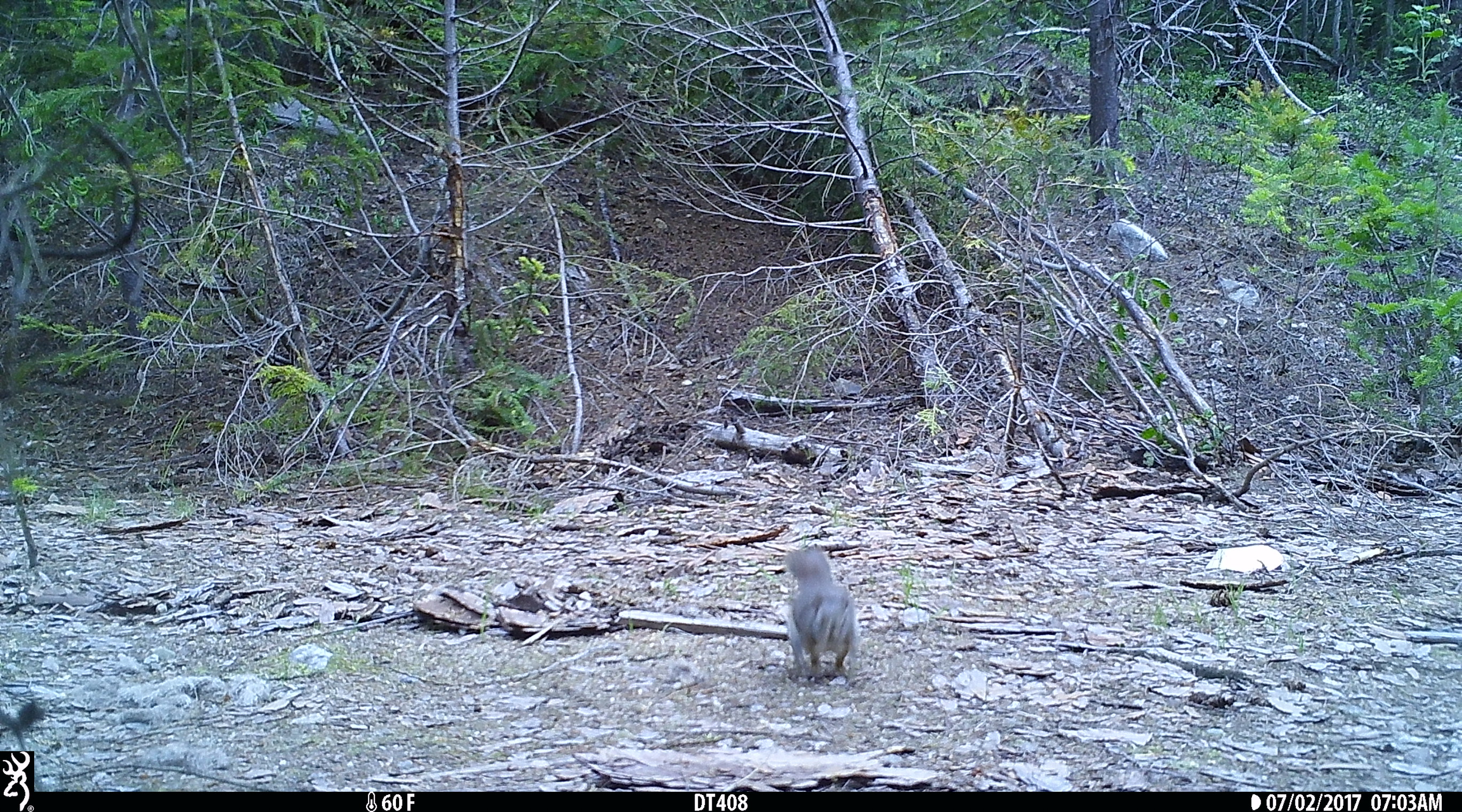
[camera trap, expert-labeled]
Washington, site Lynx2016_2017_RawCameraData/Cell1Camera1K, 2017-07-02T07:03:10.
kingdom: Animalia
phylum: Chordata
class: Mammalia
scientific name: Mammalia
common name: small mammal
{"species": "small mammal (Mammalia)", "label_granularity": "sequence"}